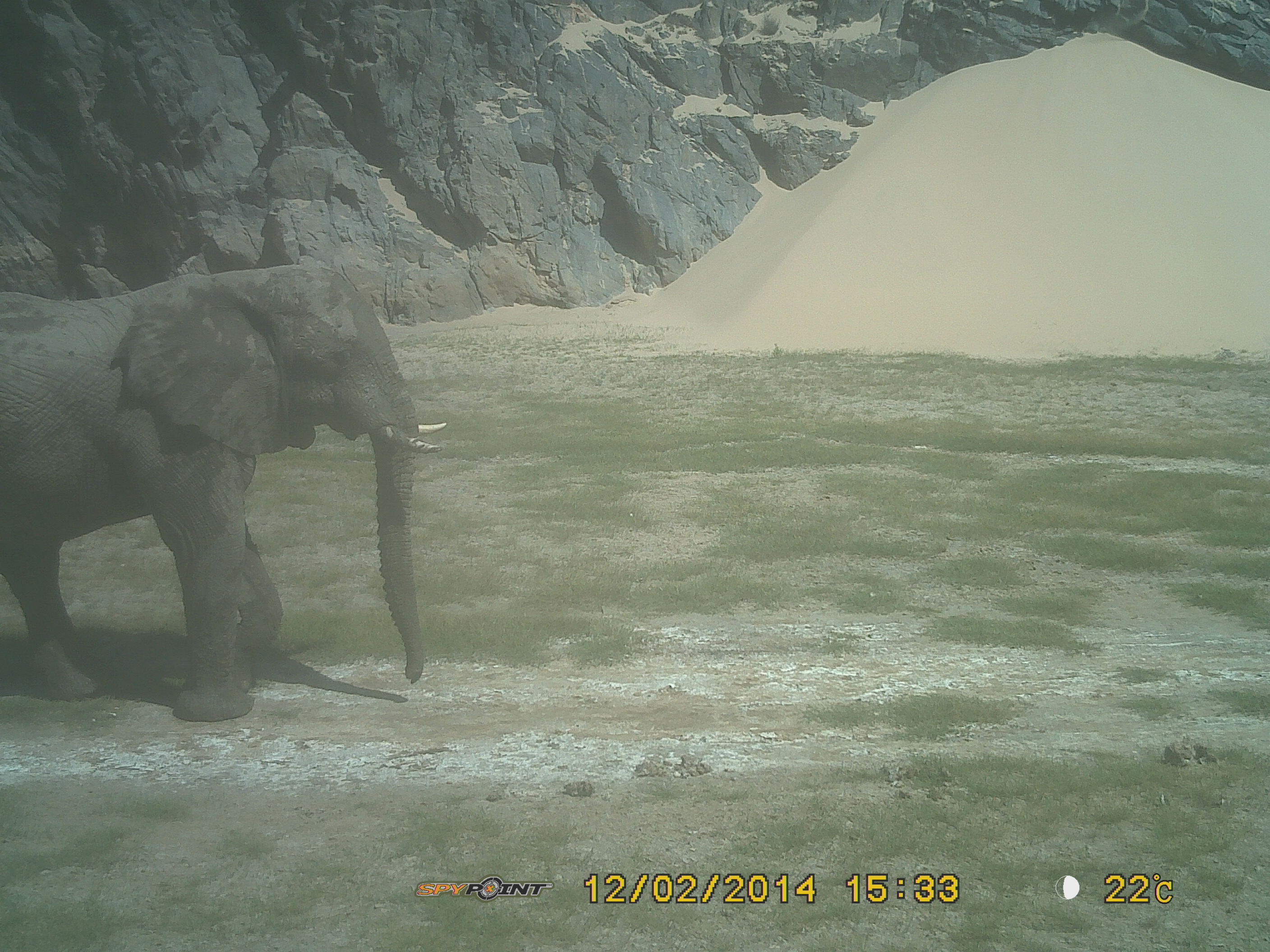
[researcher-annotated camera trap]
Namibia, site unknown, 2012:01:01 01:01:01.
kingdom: Animalia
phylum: Chordata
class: Mammalia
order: Proboscidea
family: Elephantidae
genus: Loxodonta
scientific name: Loxodonta africana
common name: african elephant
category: loxodanta africana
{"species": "loxodanta africana (african elephant) (Loxodonta africana)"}